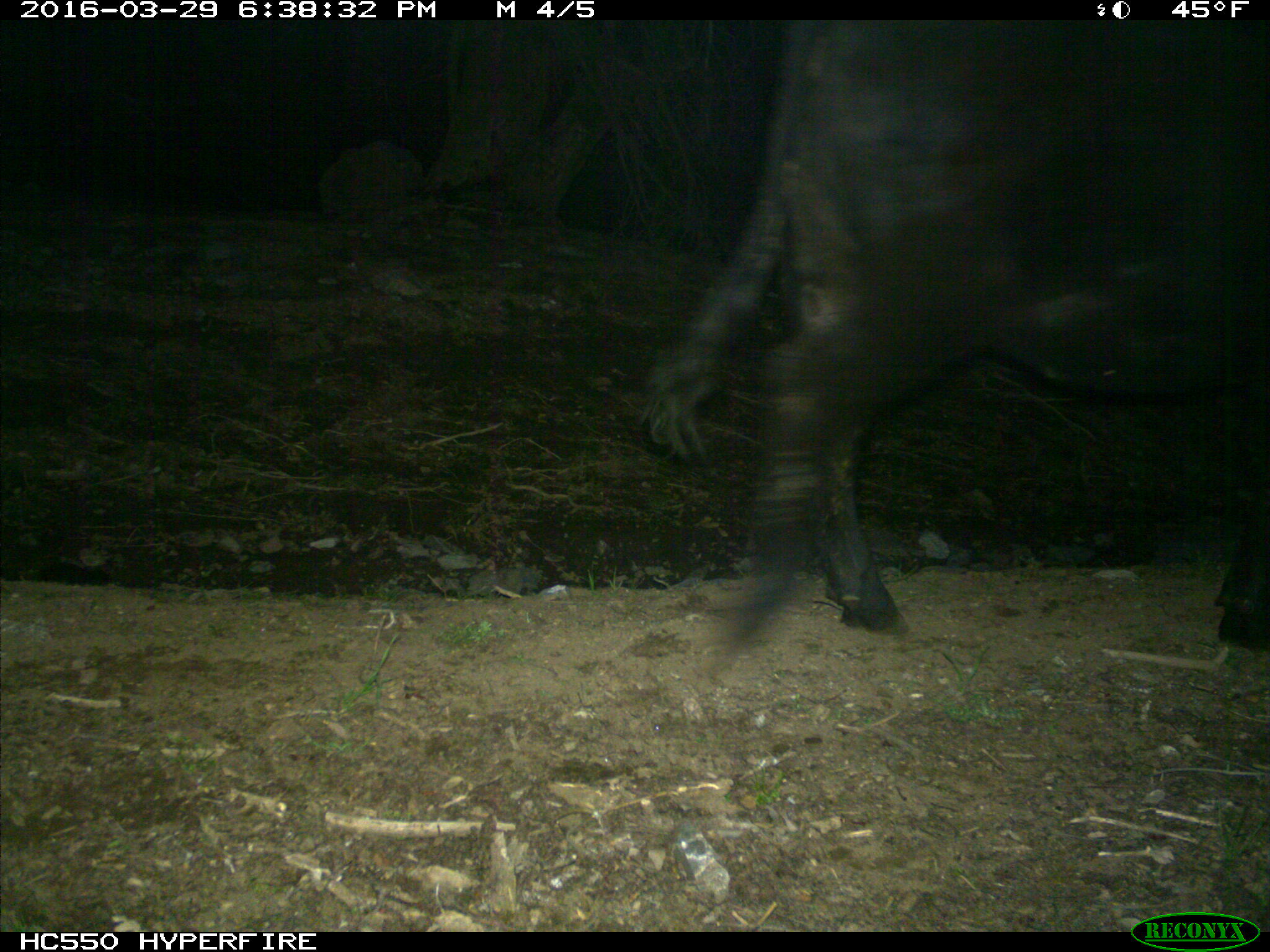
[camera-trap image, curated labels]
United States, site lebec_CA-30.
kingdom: Animalia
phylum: Chordata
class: Mammalia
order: Artiodactyla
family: Bovidae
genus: Bos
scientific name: Bos taurus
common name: domestic cow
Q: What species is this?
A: Bos taurus (domestic cow).